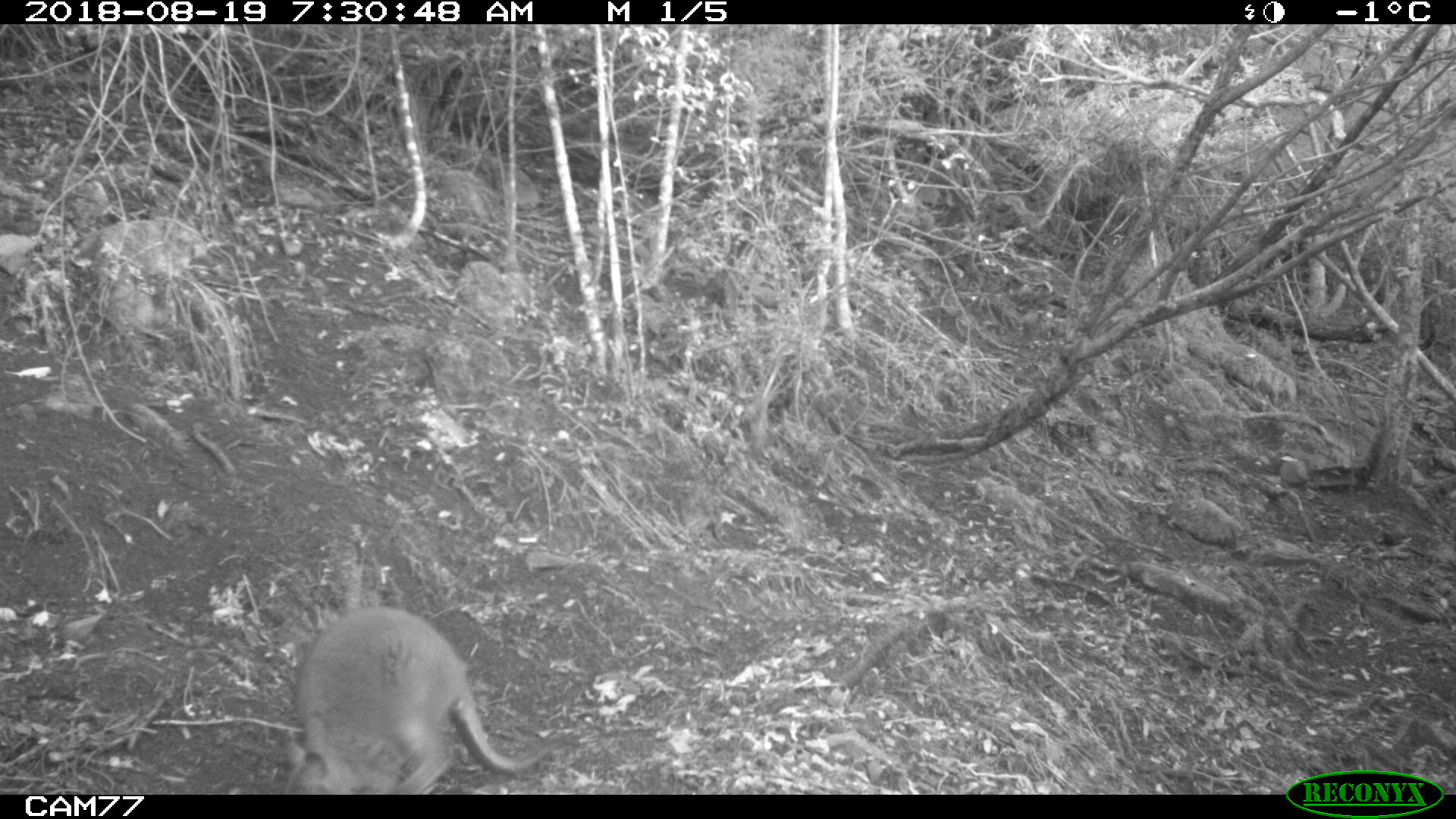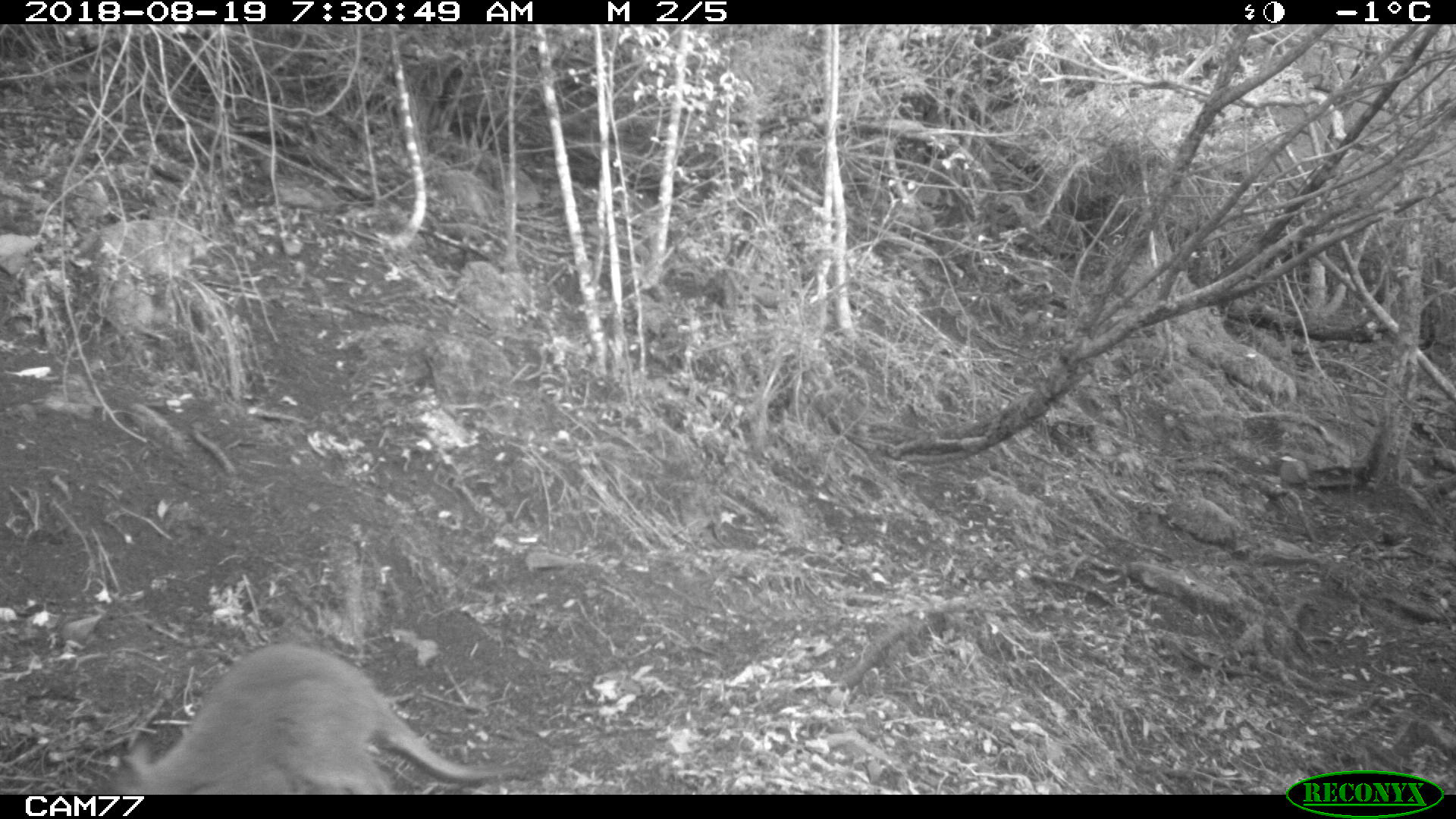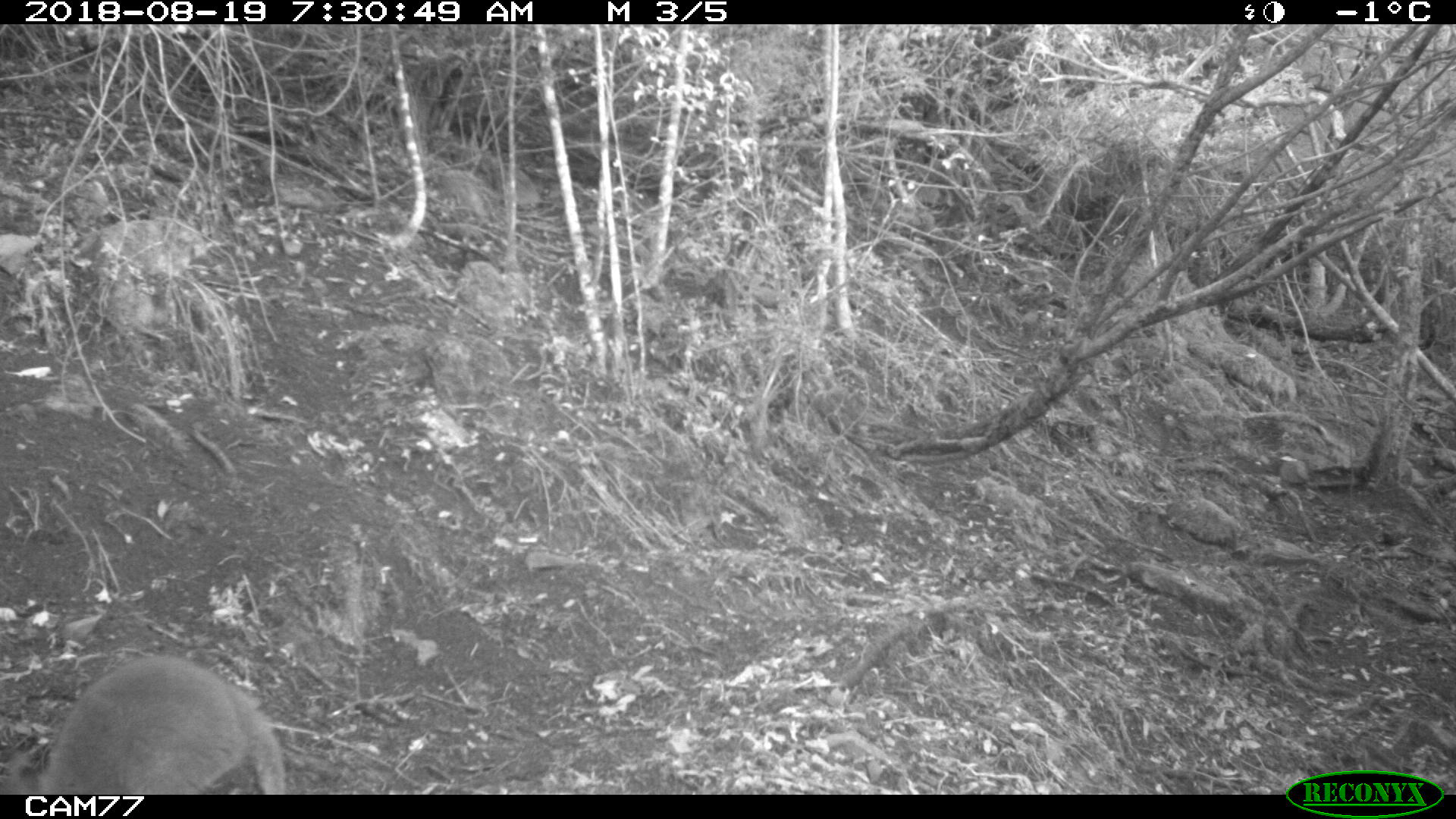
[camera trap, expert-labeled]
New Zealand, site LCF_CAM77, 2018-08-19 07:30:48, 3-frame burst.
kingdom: Animalia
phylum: Chordata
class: Mammalia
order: Diprotodontia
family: Macropodidae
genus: Notamacropus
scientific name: Notamacropus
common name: wallaby